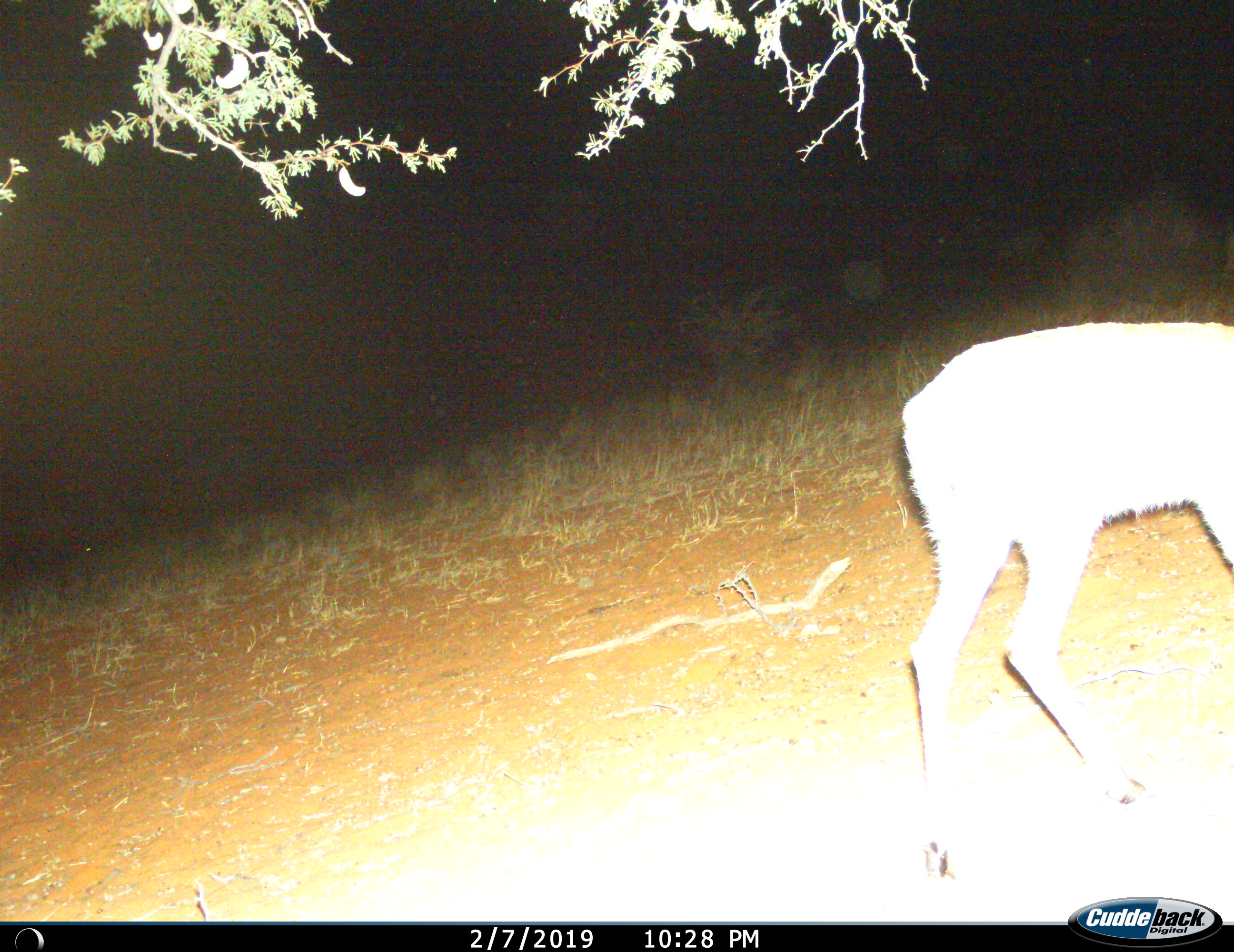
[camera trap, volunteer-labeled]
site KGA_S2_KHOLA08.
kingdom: Animalia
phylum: Chordata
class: Mammalia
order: Artiodactyla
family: Bovidae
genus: Raphicerus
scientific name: Raphicerus campestris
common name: steenbok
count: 1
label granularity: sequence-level